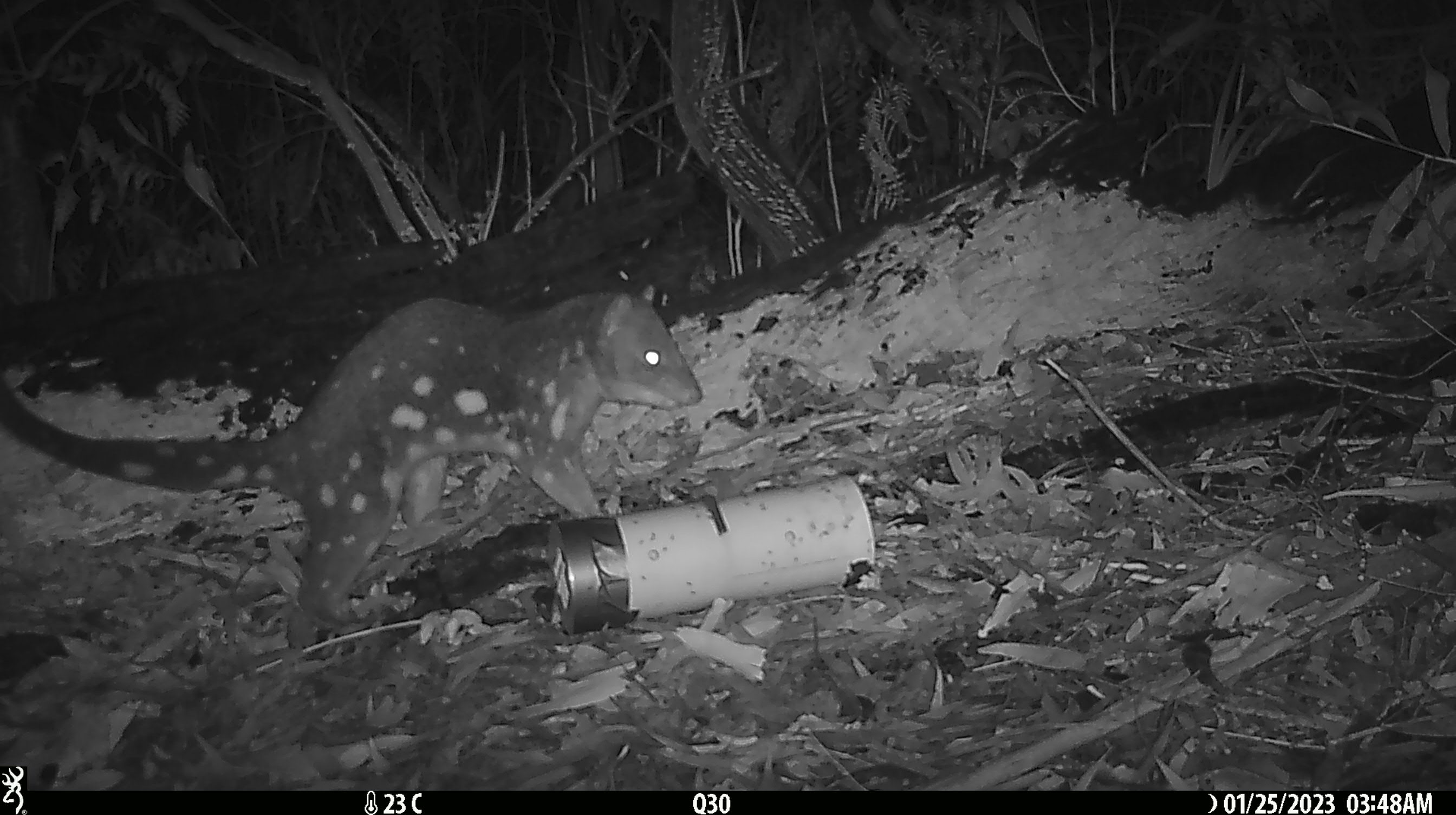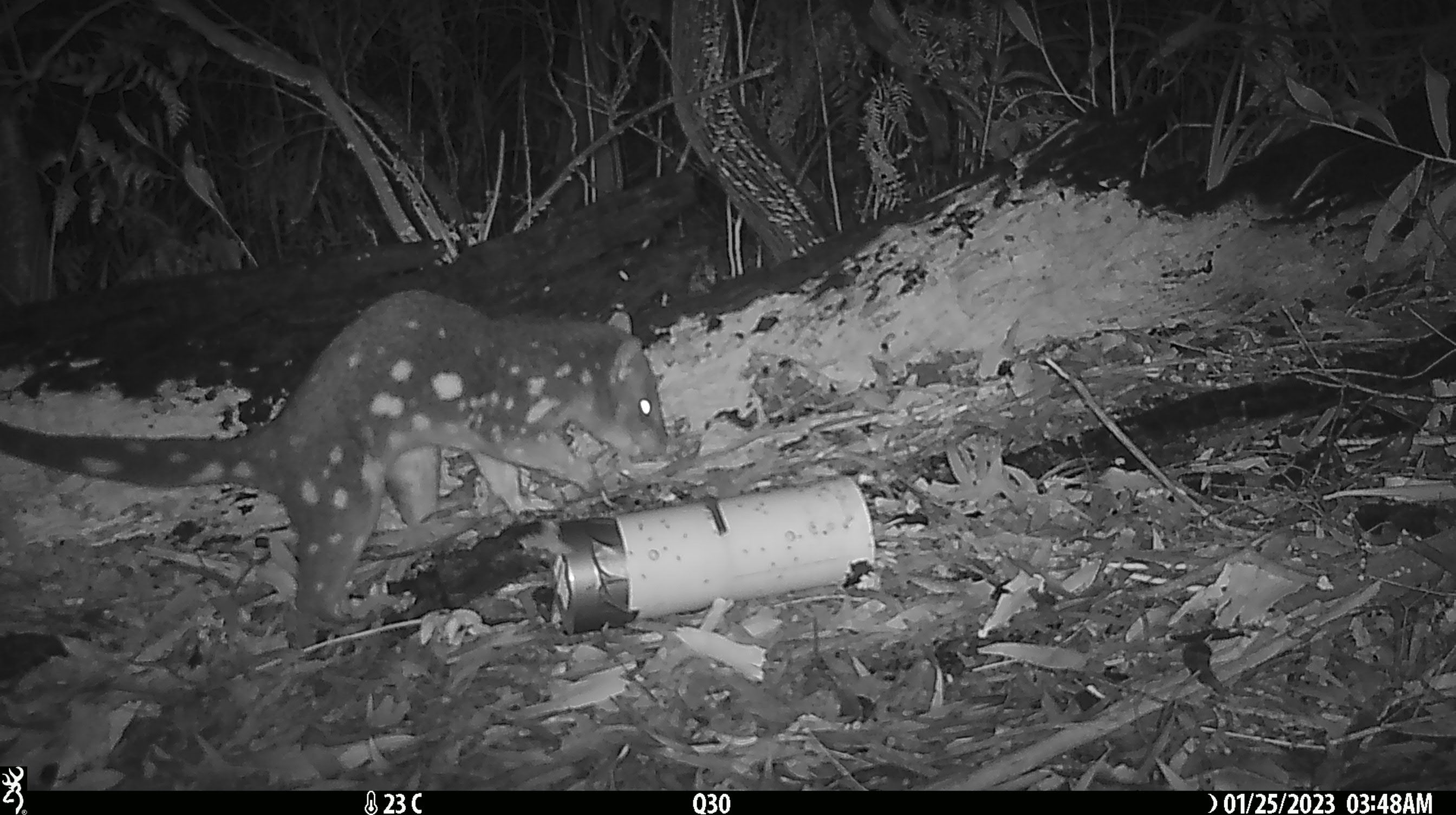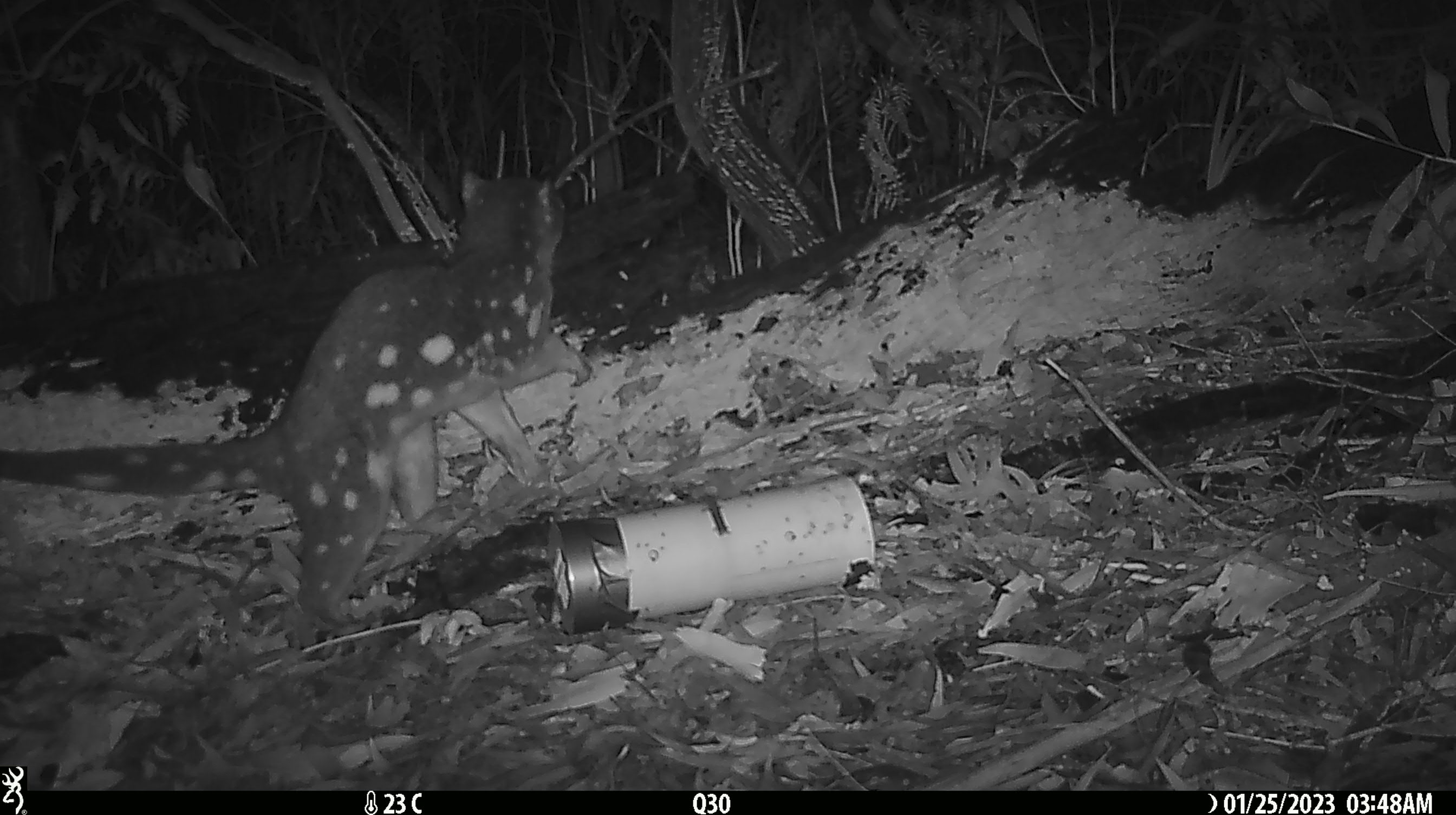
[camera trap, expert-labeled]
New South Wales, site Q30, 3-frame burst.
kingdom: Animalia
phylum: Chordata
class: Mammalia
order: Dasyuromorphia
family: Dasyuridae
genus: Dasyurus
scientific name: Dasyurus maculatus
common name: spotted-tailed quoll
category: quoll